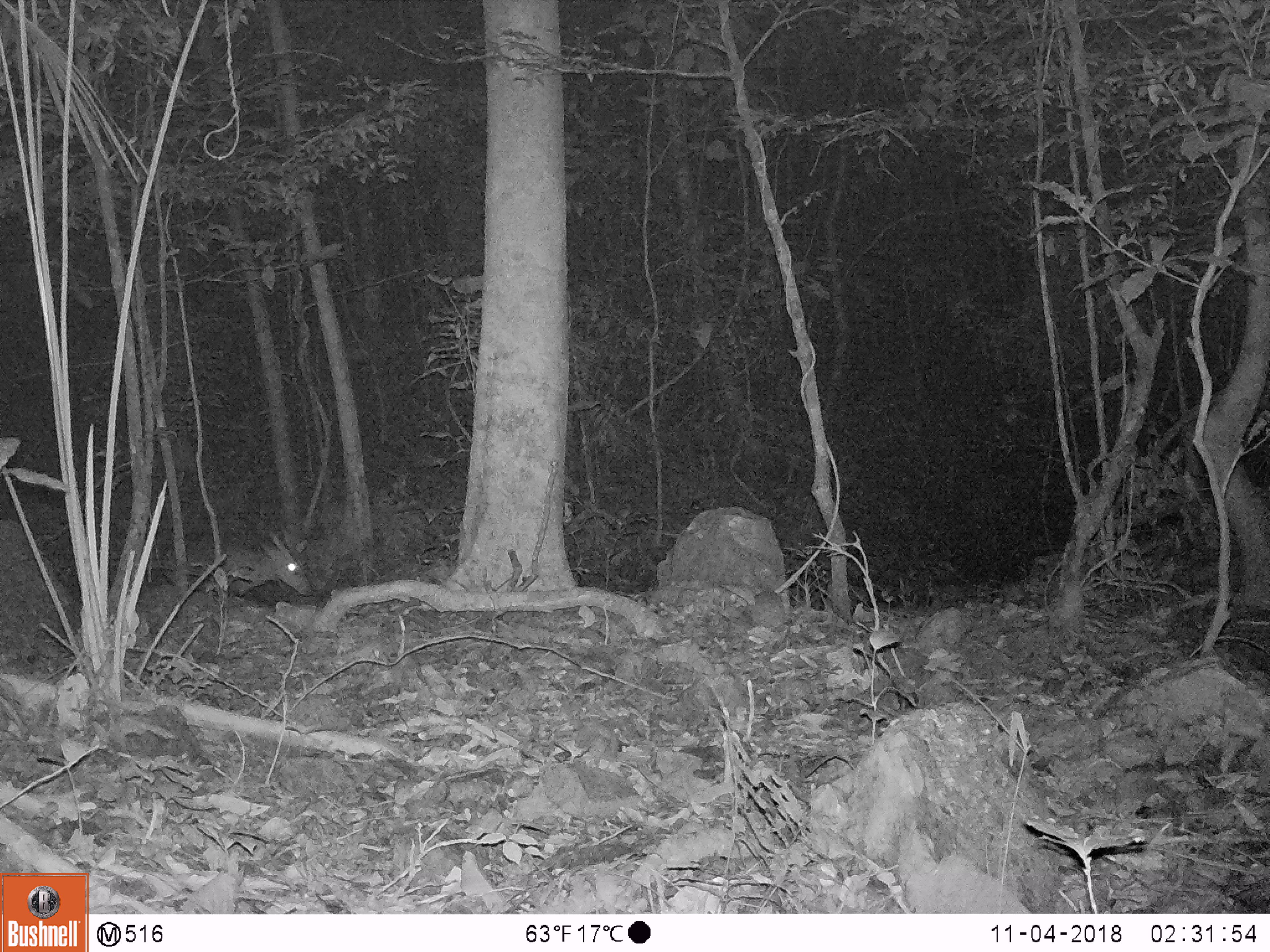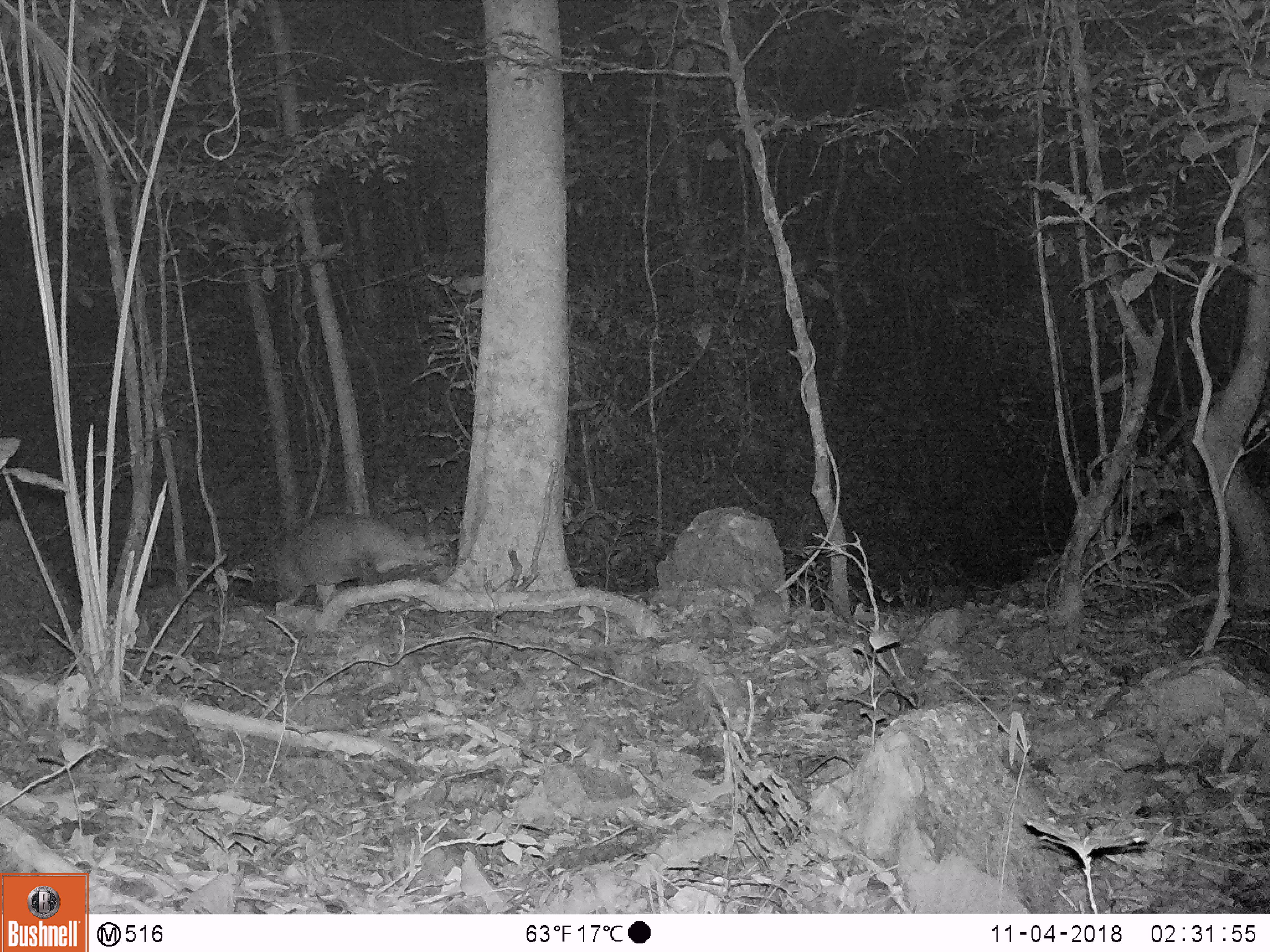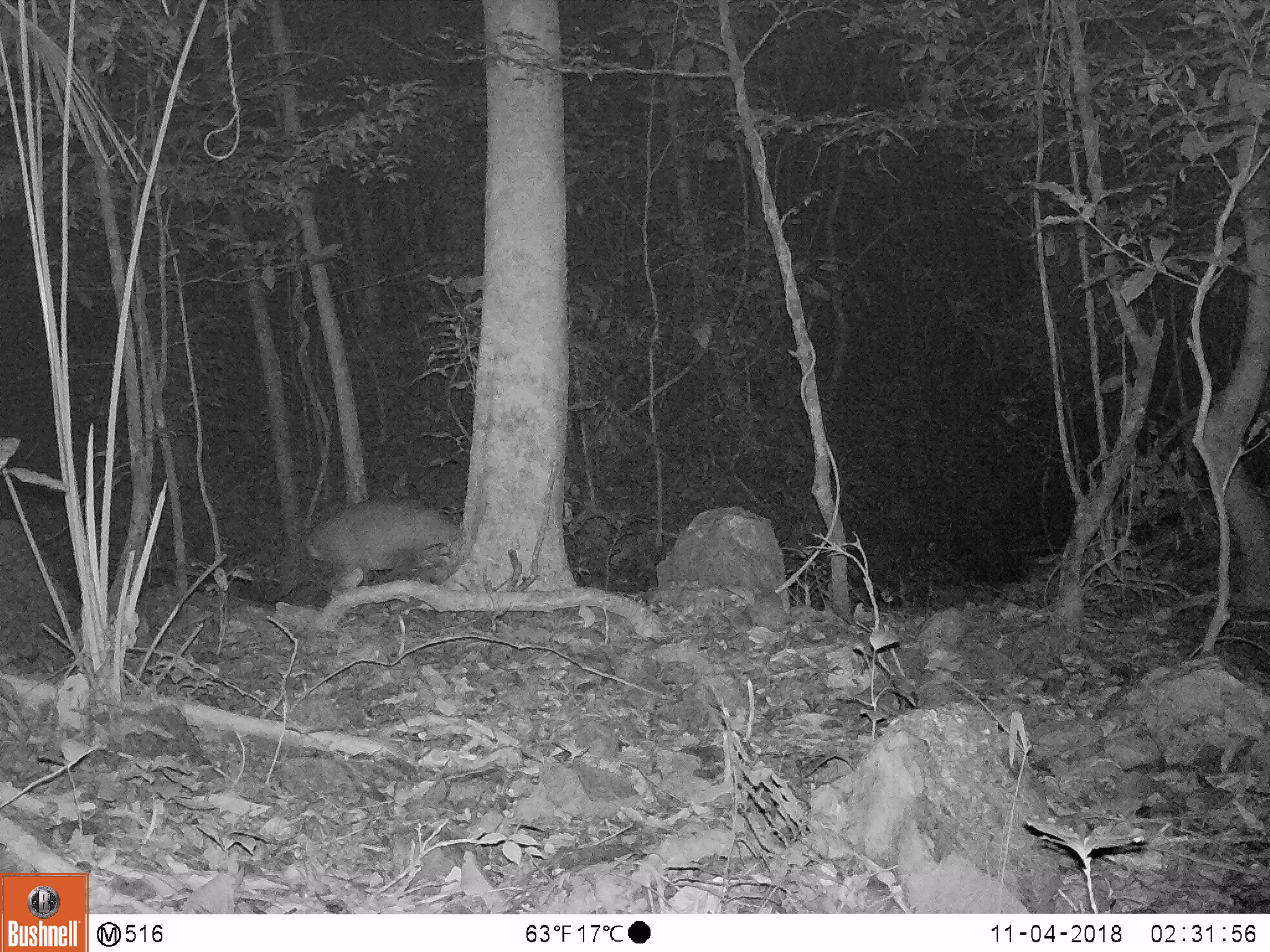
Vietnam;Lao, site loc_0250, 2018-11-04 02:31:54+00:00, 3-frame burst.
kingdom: Animalia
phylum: Chordata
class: Mammalia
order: Artiodactyla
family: Cervidae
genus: Muntiacus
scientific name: Muntiacus vuquangensis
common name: large-antlered muntjac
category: large antlered muntjac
Large antlered muntjac (large-antlered muntjac) (Muntiacus vuquangensis). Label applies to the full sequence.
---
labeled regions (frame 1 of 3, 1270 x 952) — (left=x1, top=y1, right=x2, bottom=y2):
large antlered muntjac: (left=159, top=529, right=316, bottom=599)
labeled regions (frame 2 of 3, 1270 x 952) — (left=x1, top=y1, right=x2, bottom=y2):
large antlered muntjac: (left=260, top=510, right=454, bottom=604)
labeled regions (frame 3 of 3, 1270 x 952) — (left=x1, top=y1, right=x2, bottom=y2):
large antlered muntjac: (left=307, top=494, right=463, bottom=592)